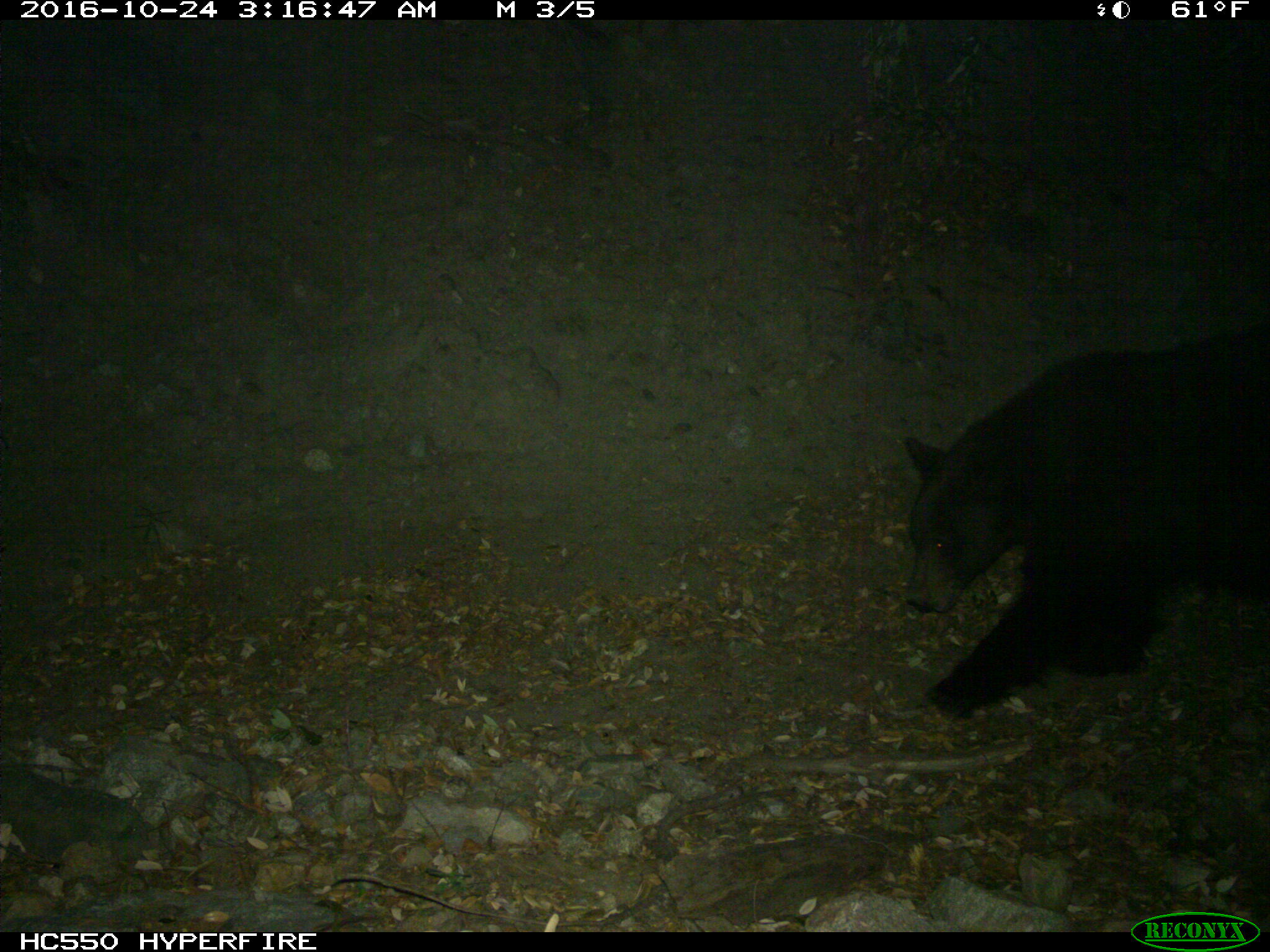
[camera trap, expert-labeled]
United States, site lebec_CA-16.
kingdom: Animalia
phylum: Chordata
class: Mammalia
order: Carnivora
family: Ursidae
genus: Ursus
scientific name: Ursus americanus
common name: american black bear